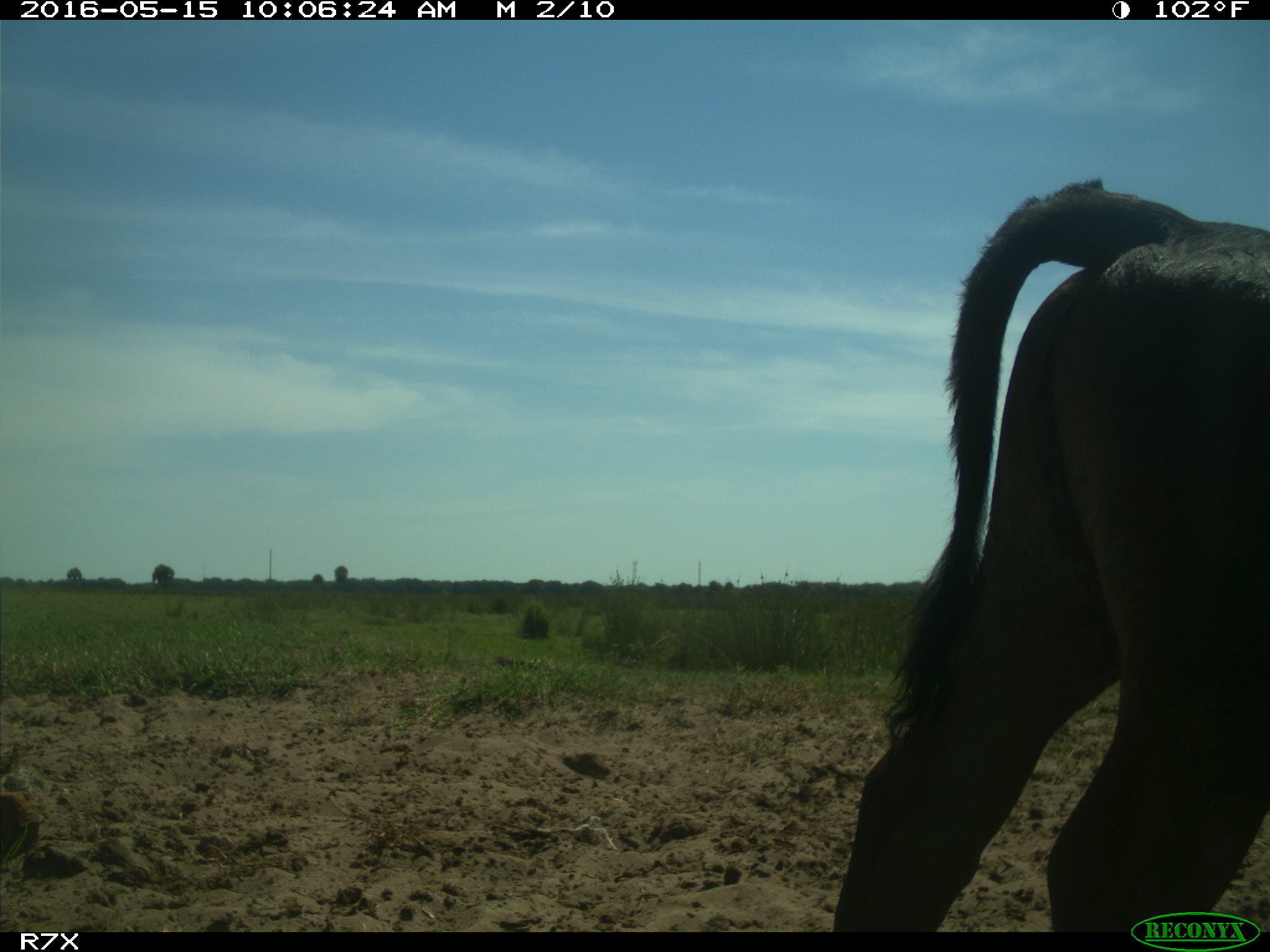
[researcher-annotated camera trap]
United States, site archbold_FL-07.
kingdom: Animalia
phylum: Chordata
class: Mammalia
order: Artiodactyla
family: Bovidae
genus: Bos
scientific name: Bos taurus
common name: domestic cow